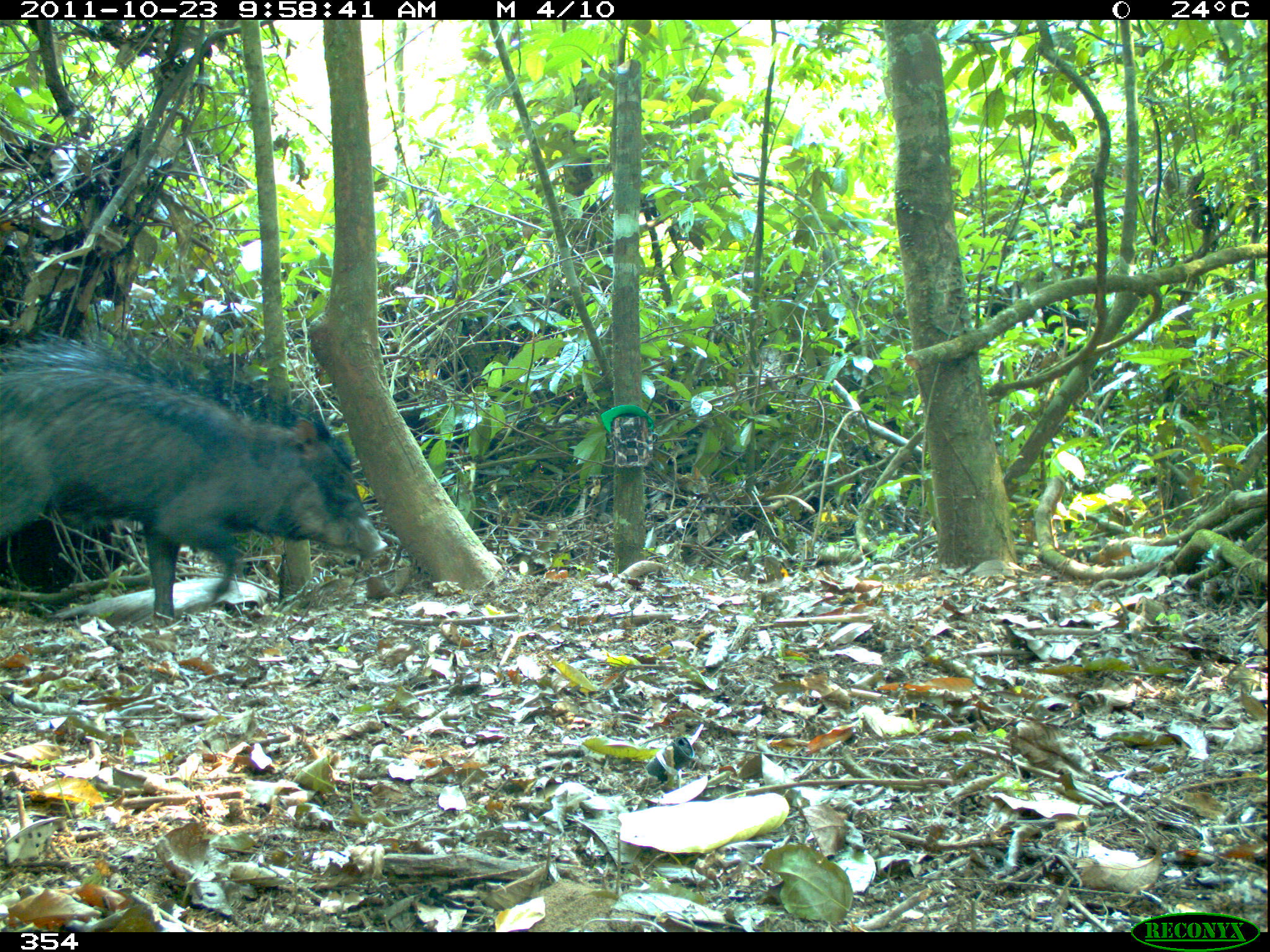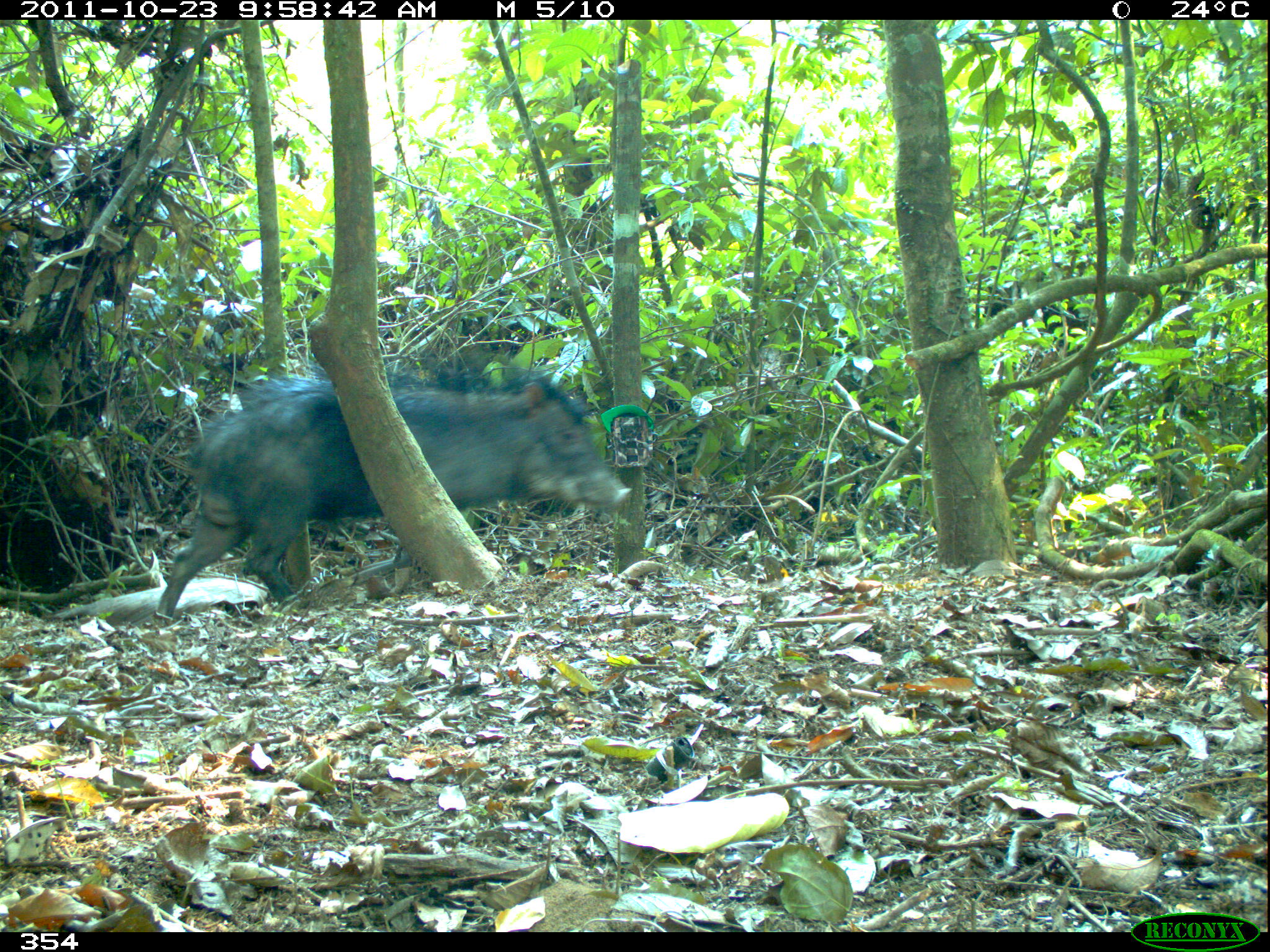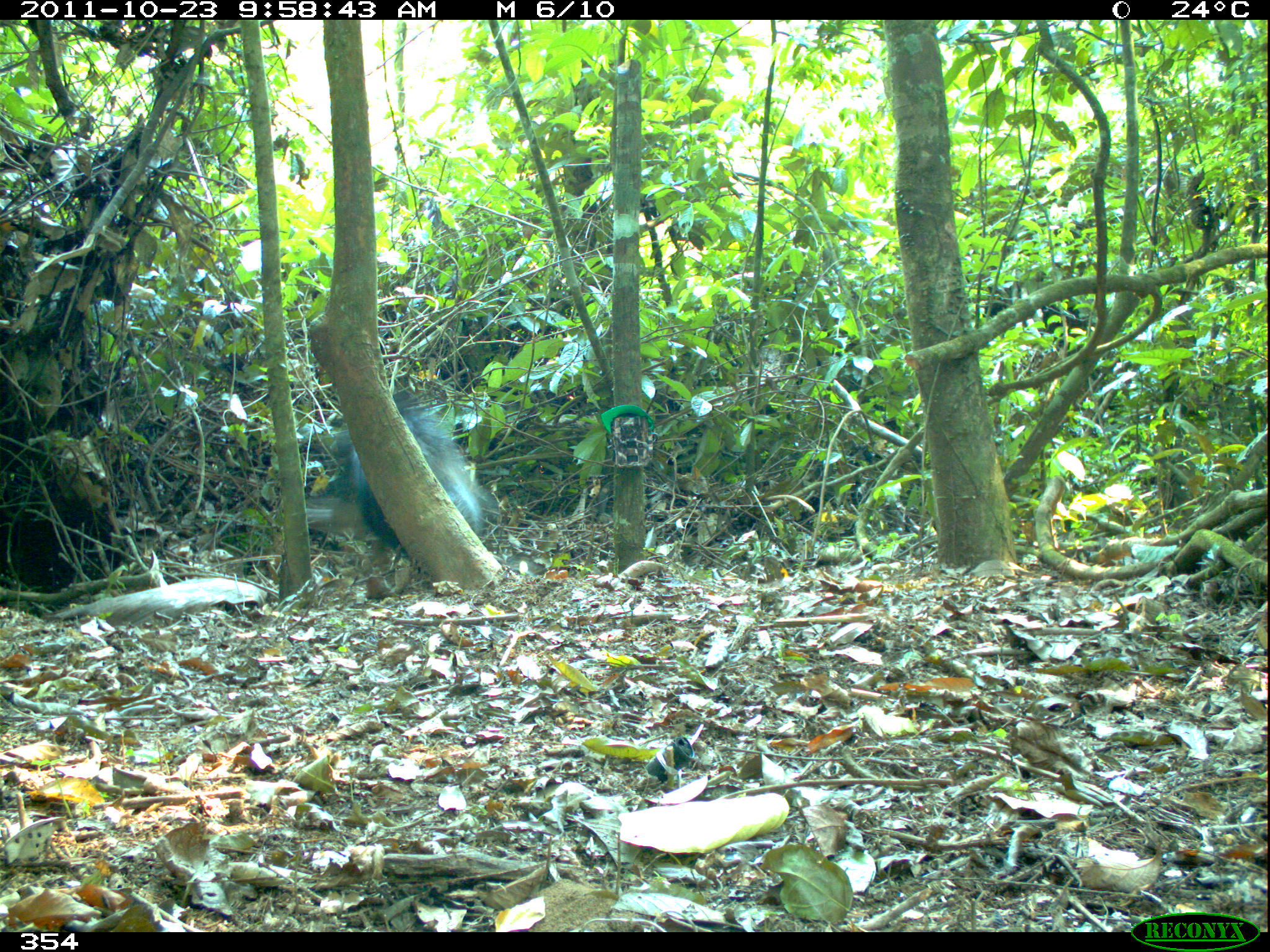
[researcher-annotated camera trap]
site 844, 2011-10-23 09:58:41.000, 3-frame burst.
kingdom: Animalia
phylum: Chordata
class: Mammalia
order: Artiodactyla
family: Tayassuidae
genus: Tayassu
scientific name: Tayassu pecari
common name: white-lipped peccary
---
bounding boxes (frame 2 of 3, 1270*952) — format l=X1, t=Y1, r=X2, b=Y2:
tayassu pecari: l=156, t=369, r=633, b=626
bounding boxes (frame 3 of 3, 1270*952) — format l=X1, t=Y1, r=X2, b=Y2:
tayassu pecari: l=342, t=395, r=494, b=568